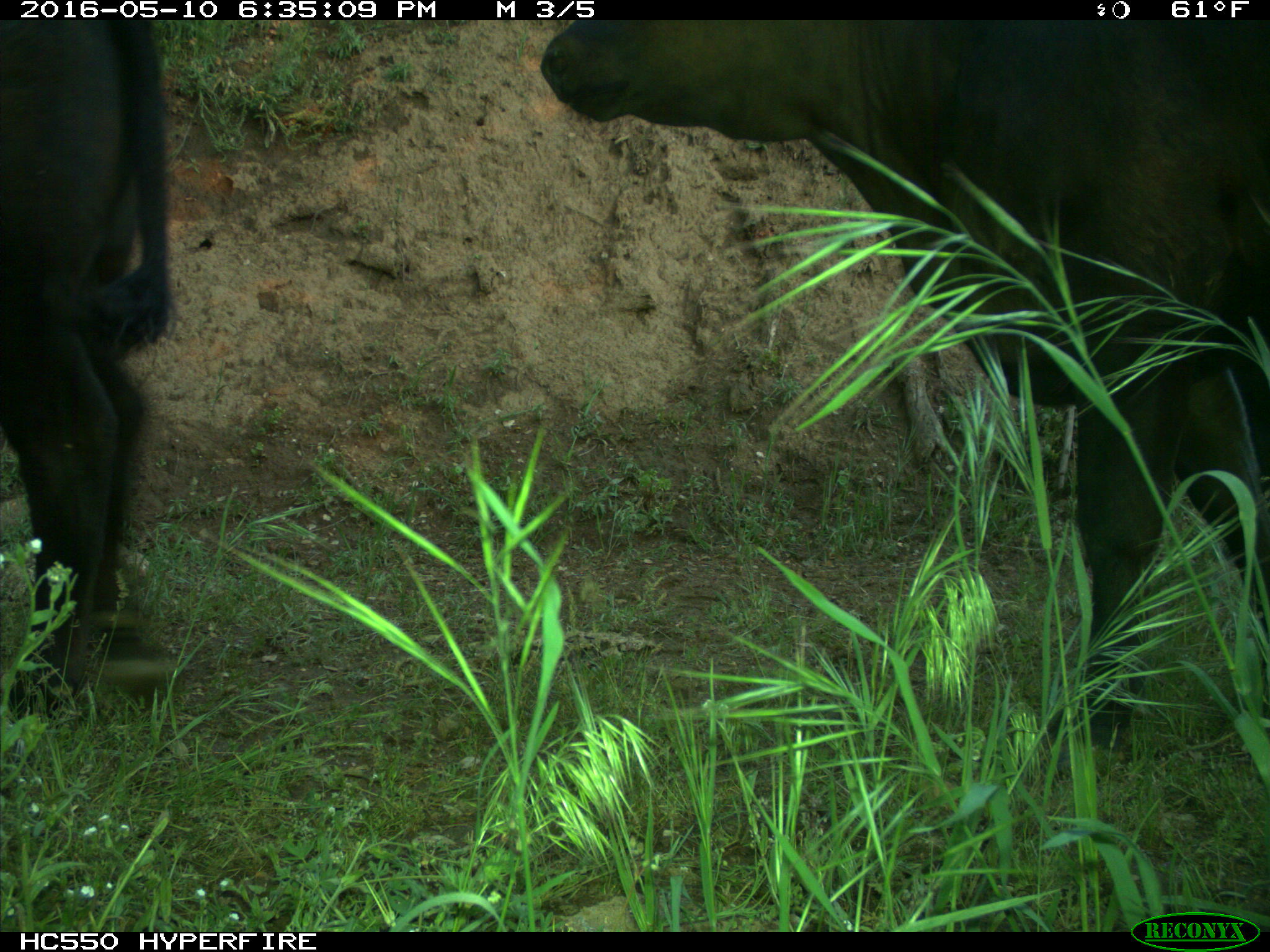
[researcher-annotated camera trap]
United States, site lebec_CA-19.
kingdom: Animalia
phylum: Chordata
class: Mammalia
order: Artiodactyla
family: Bovidae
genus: Bos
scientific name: Bos taurus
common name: domestic cow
Bos taurus (domestic cow).